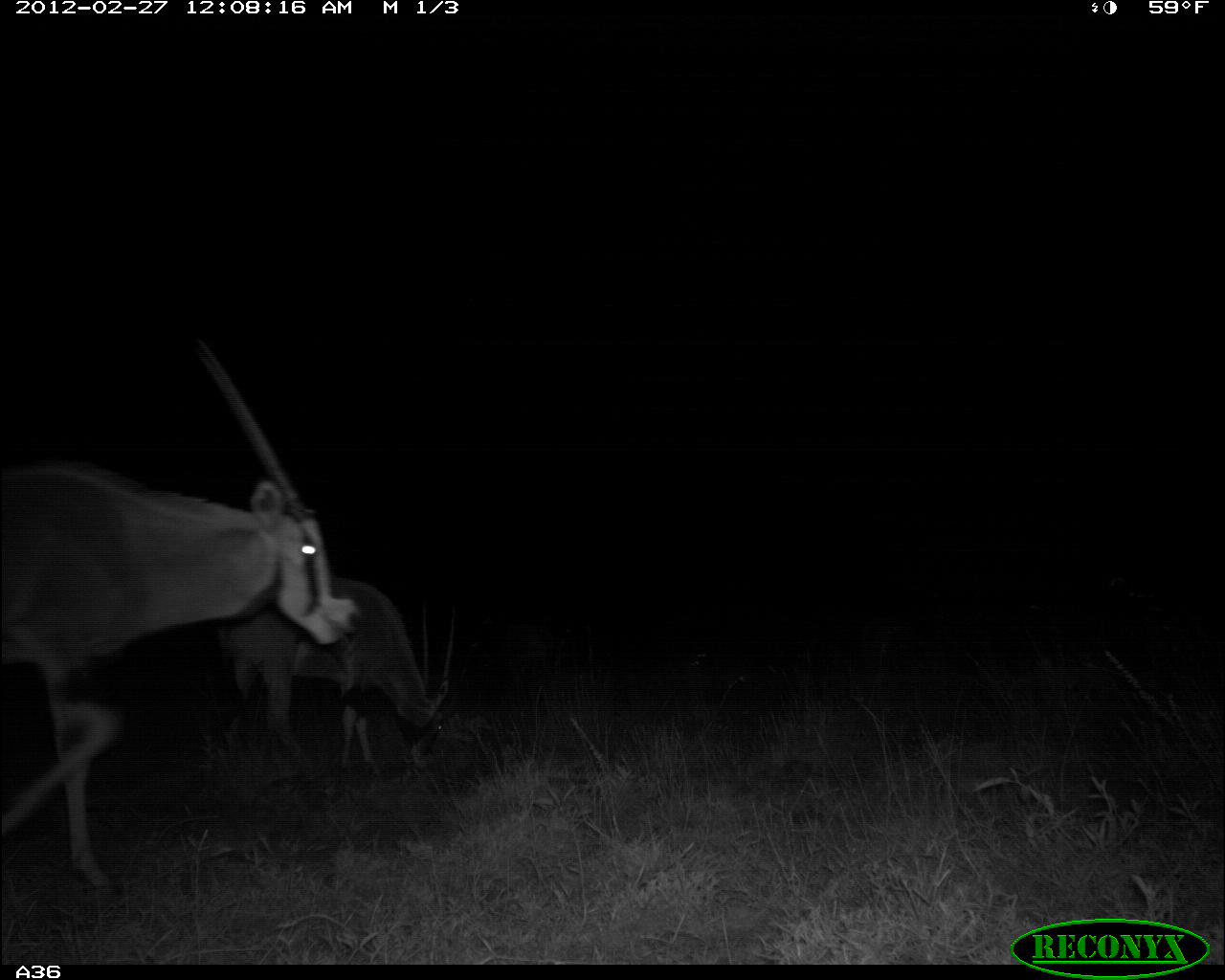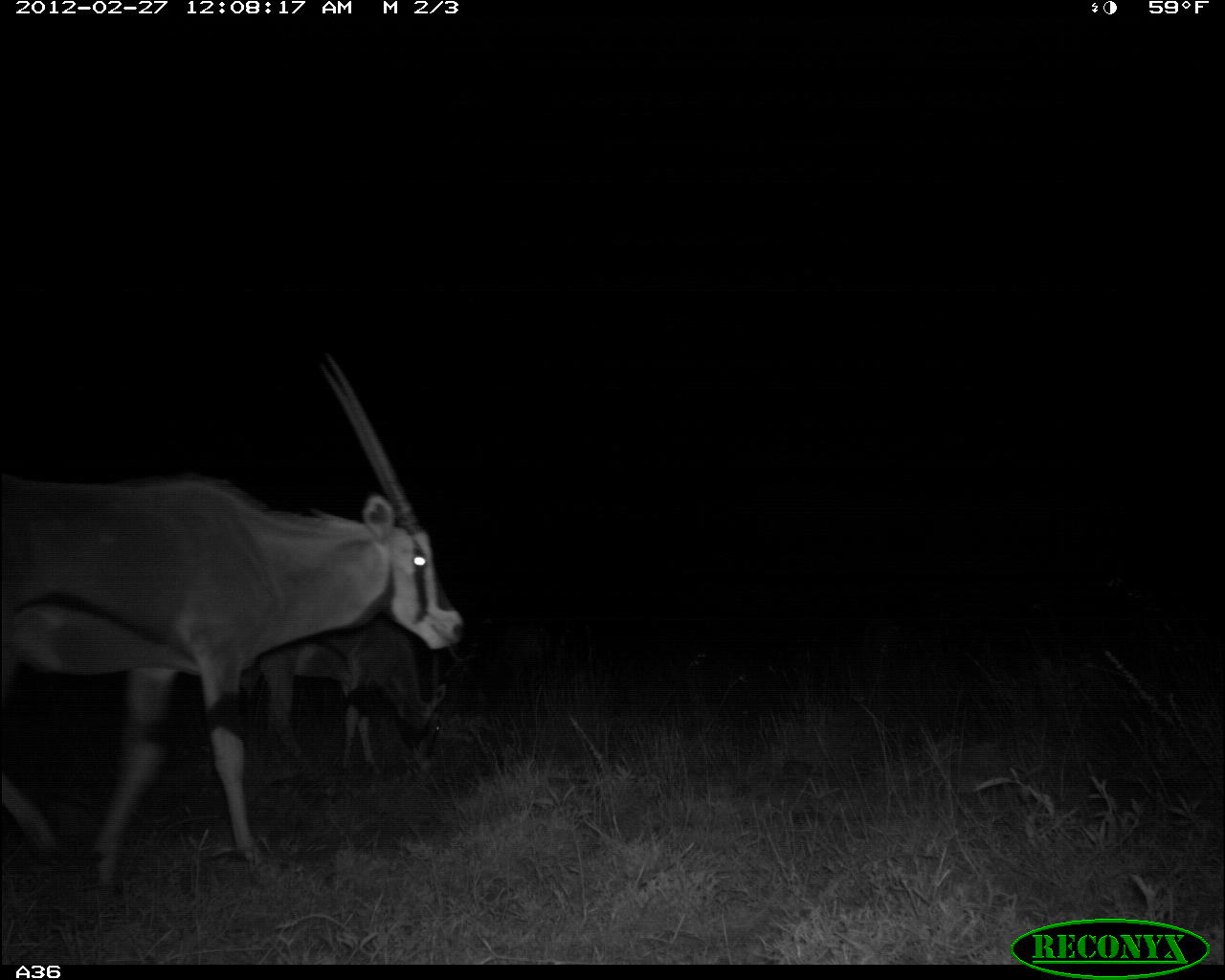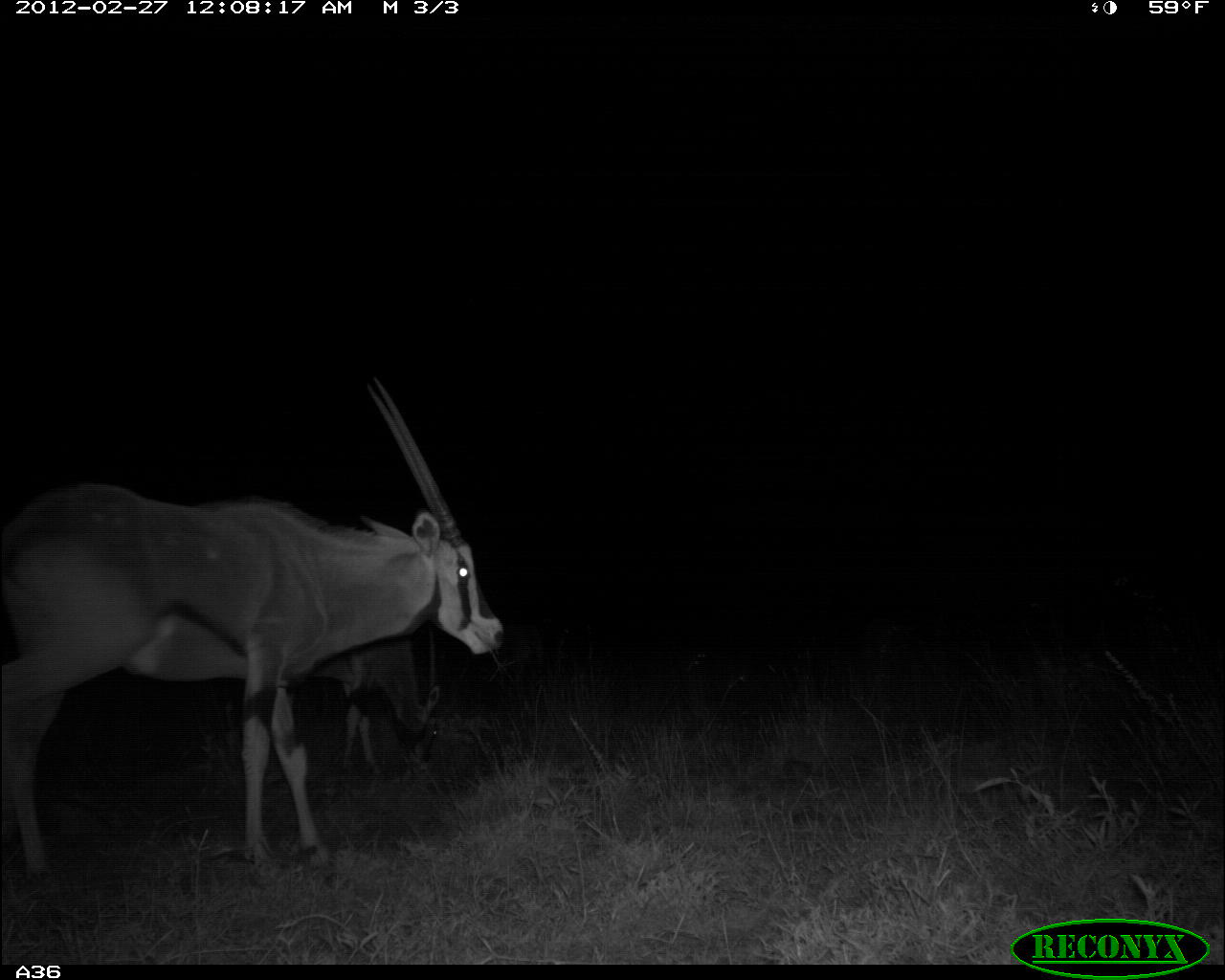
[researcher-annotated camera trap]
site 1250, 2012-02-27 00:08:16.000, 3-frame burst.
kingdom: Animalia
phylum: Chordata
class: Mammalia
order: Artiodactyla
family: Bovidae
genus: Oryx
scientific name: Oryx beisa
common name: east african oryx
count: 2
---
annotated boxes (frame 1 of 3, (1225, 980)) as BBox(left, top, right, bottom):
oryx beisa: BBox(0, 339, 365, 901); BBox(213, 577, 458, 778)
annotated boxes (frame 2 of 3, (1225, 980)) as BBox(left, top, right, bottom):
oryx beisa: BBox(1, 352, 468, 893); BBox(239, 617, 448, 779)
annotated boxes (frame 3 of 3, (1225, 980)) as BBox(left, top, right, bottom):
oryx beisa: BBox(0, 374, 507, 896); BBox(307, 623, 445, 782)